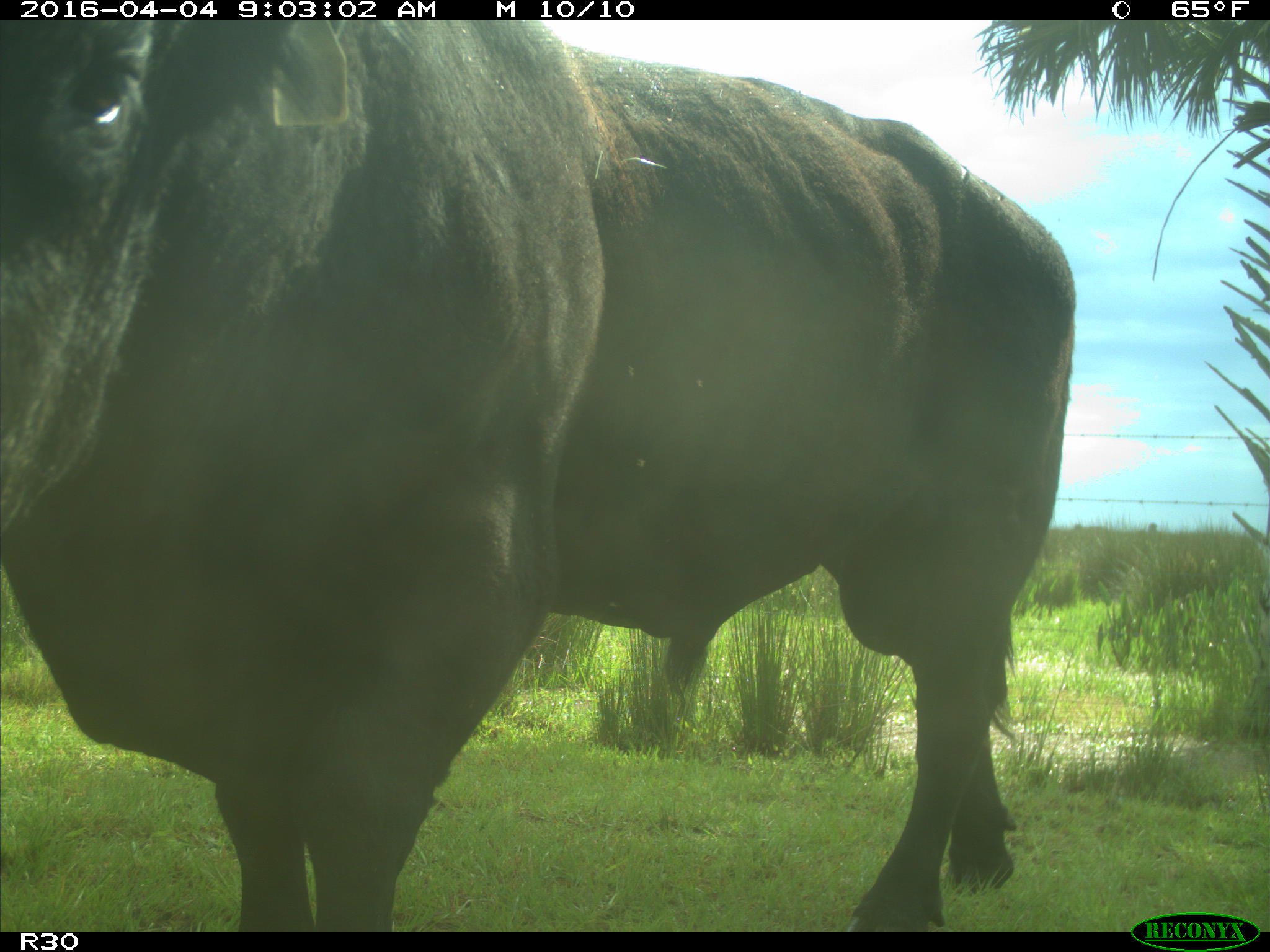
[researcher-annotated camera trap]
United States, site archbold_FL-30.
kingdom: Animalia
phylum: Chordata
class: Mammalia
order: Artiodactyla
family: Bovidae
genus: Bos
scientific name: Bos taurus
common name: domestic cow